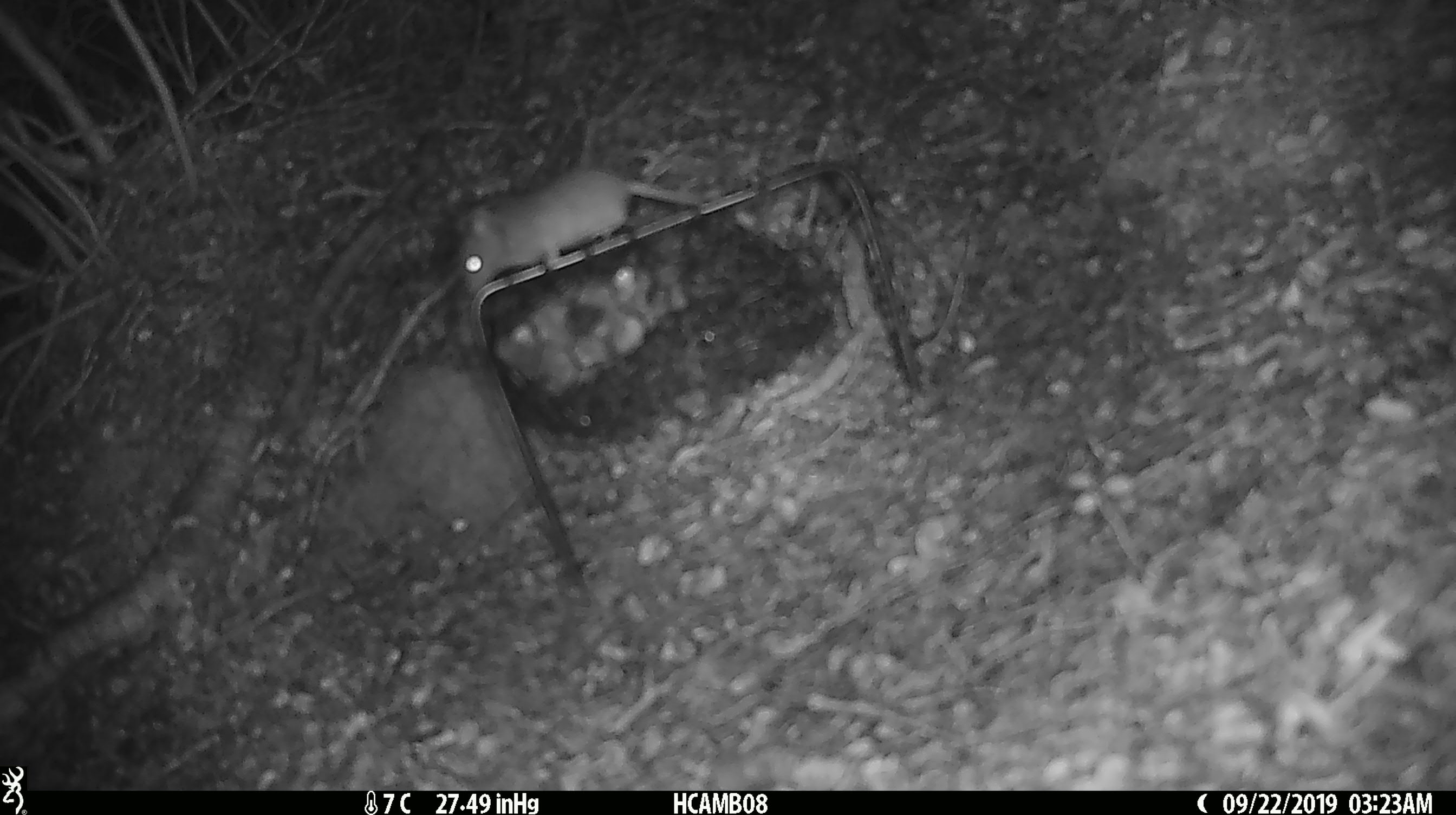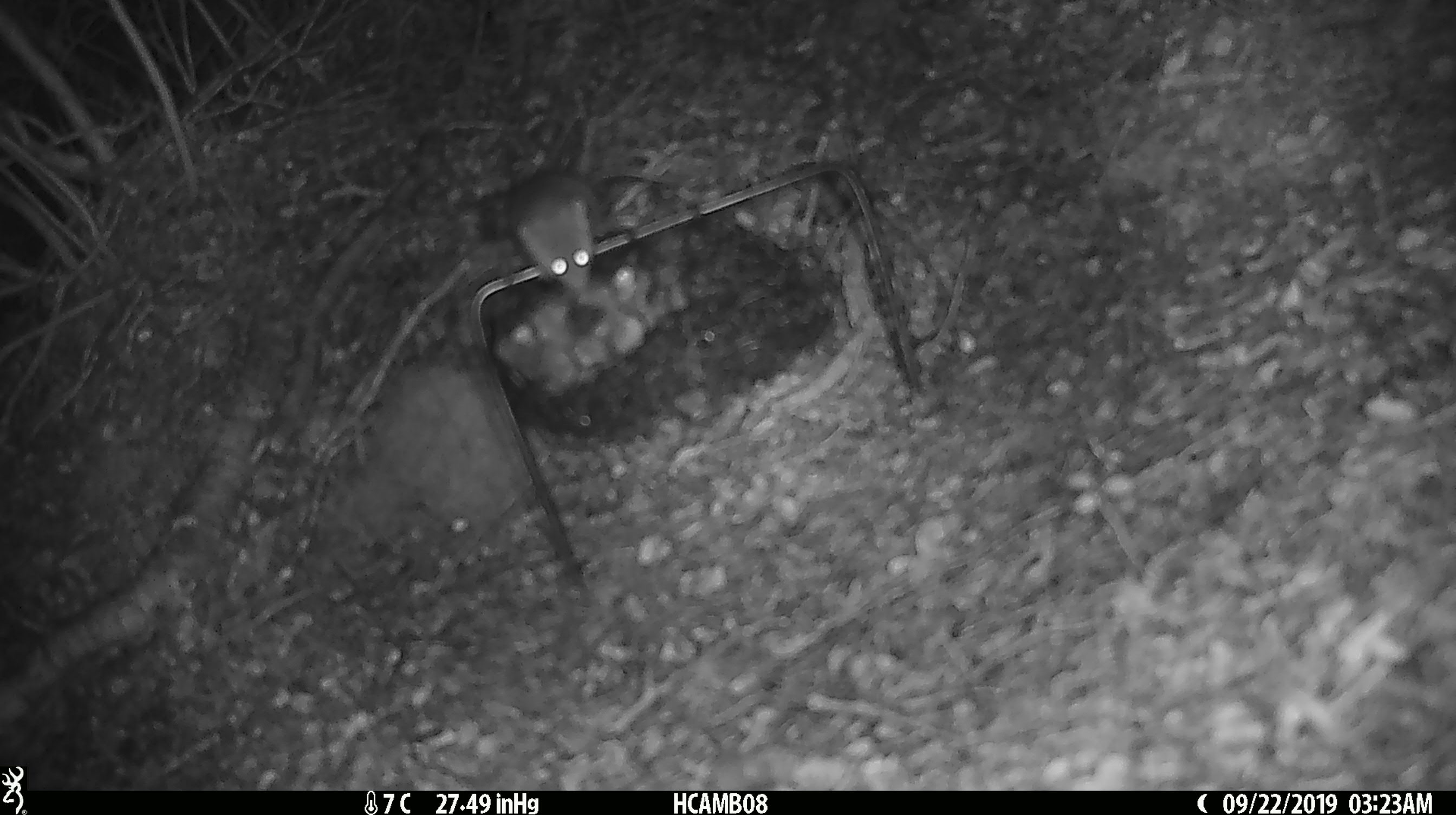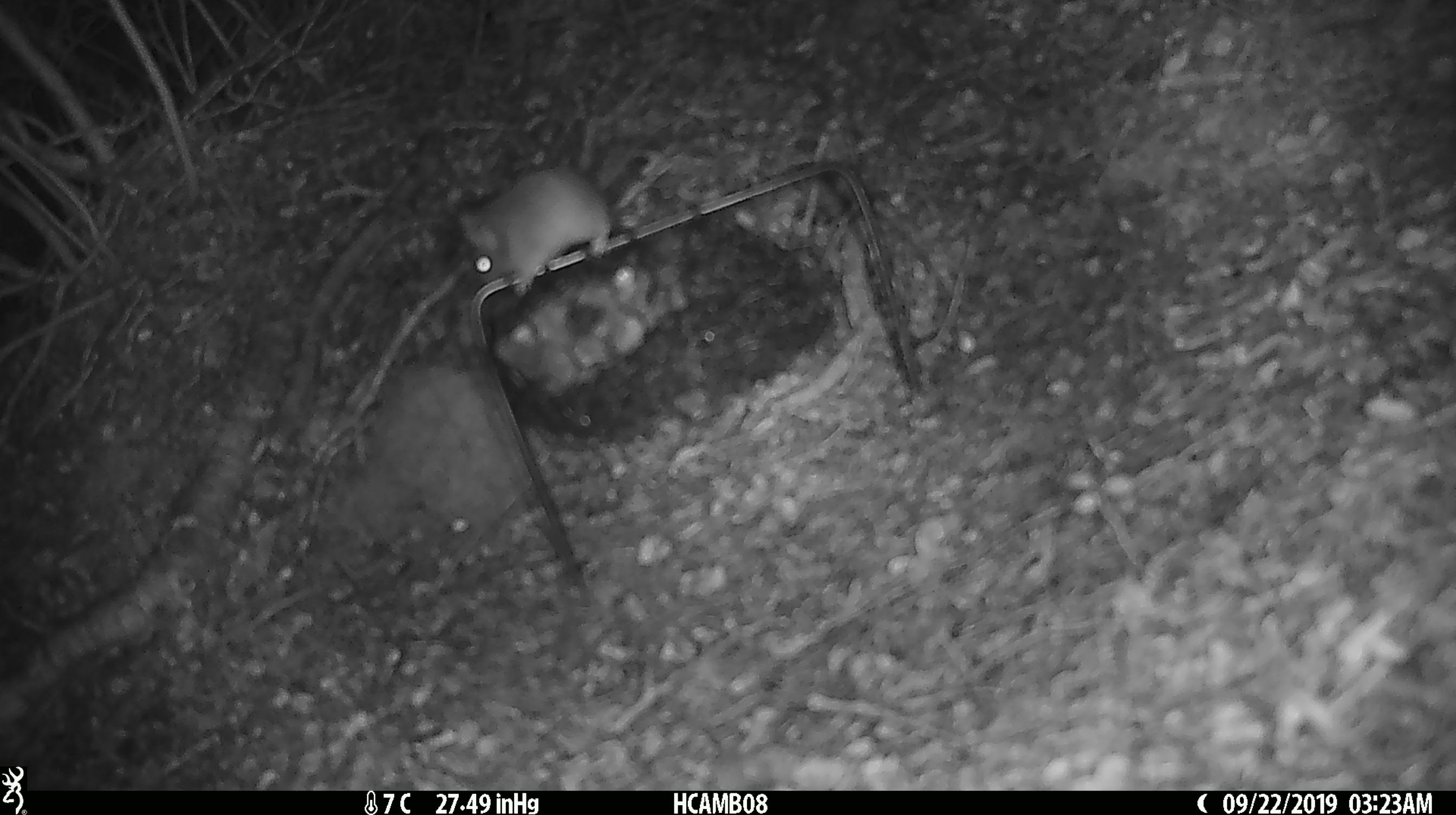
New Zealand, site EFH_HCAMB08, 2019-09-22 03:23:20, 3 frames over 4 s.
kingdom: Animalia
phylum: Chordata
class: Mammalia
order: Rodentia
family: Muridae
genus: Mus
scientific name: Mus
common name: mouse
Mouse (Mus).